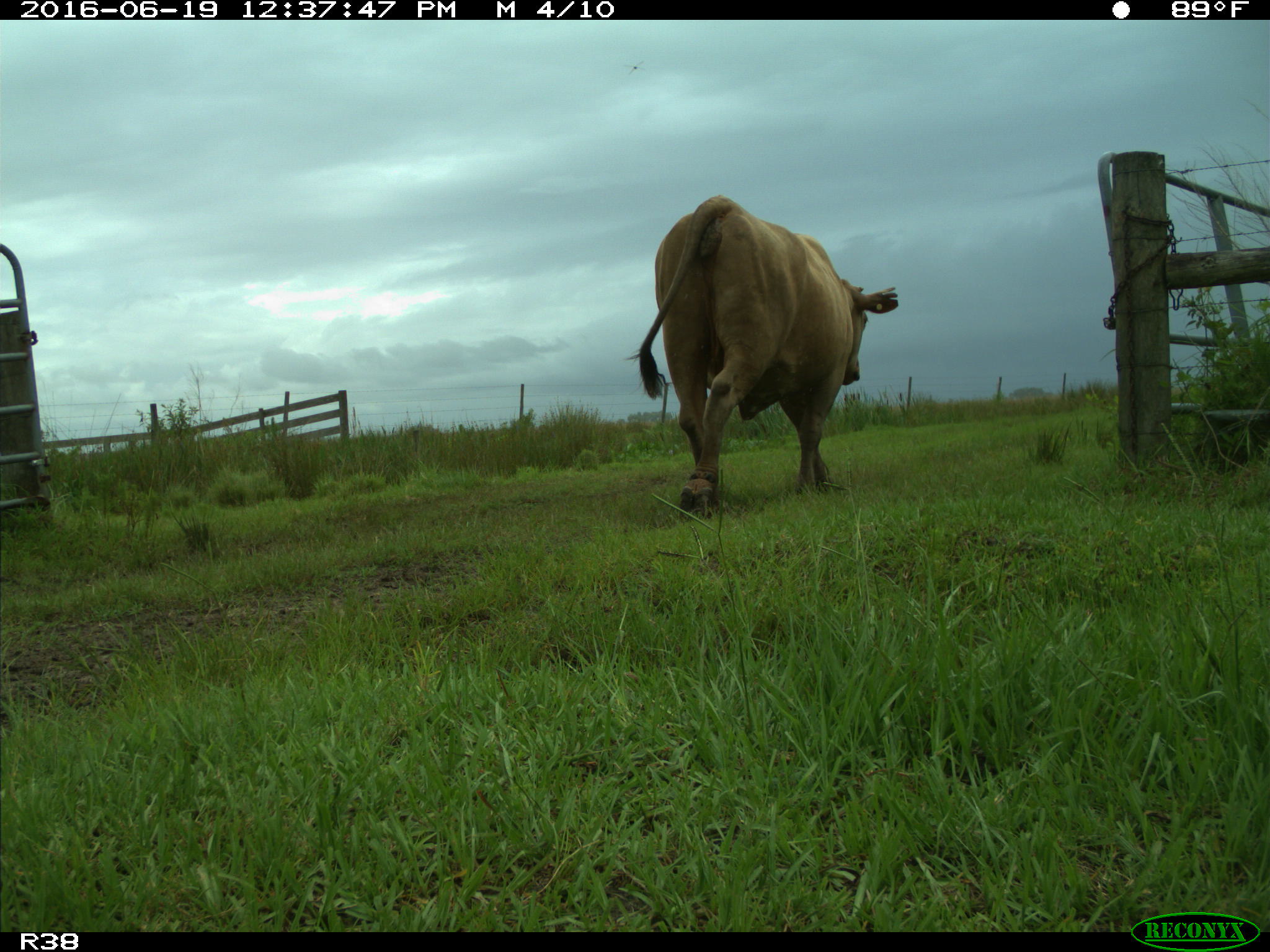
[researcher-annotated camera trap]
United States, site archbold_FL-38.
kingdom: Animalia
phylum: Chordata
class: Mammalia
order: Artiodactyla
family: Bovidae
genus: Bos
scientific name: Bos taurus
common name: domestic cow